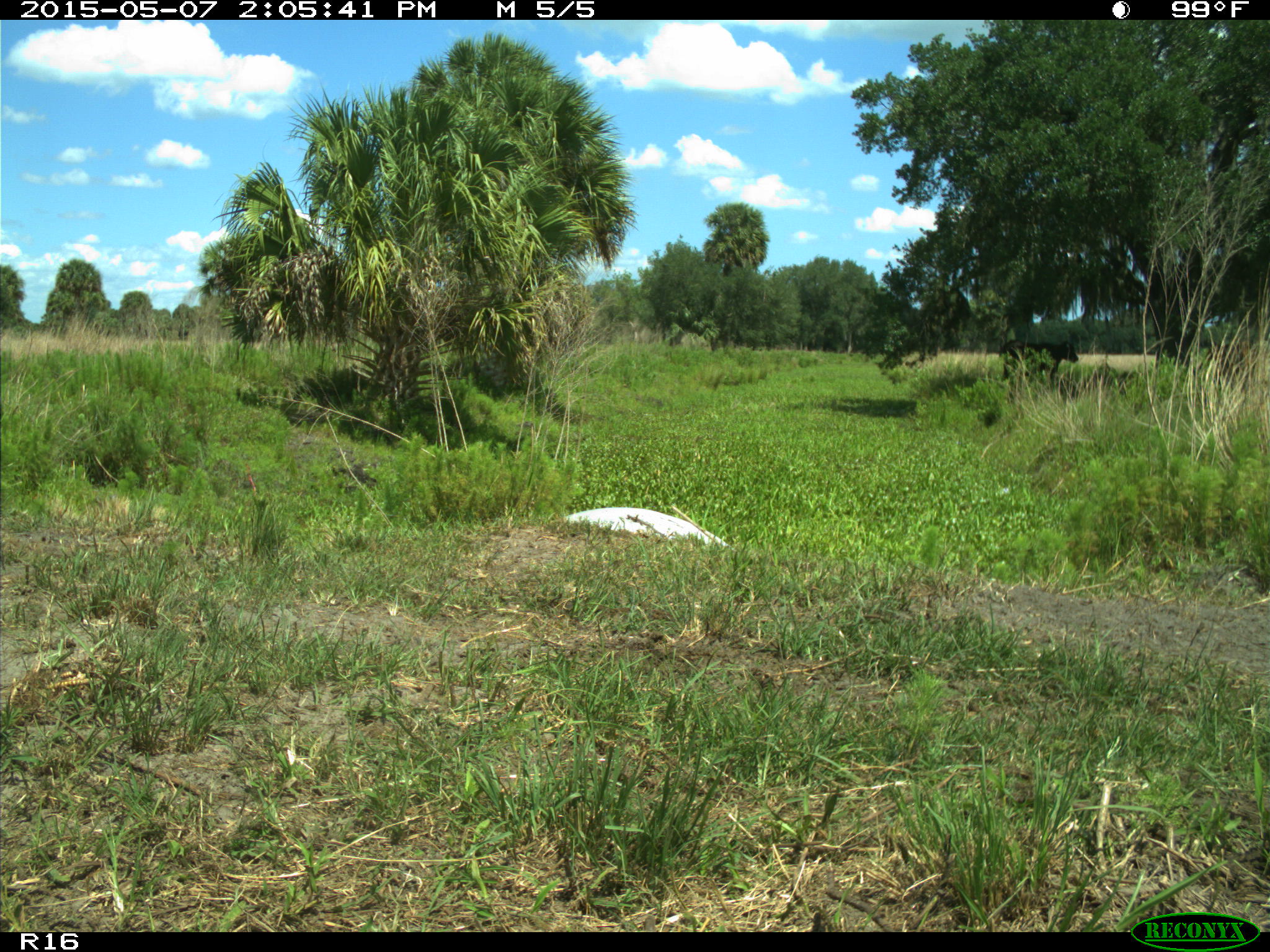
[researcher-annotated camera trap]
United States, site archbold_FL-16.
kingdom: Animalia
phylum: Chordata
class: Mammalia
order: Artiodactyla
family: Bovidae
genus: Bos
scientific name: Bos taurus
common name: domestic cow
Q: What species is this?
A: Bos taurus (domestic cow).